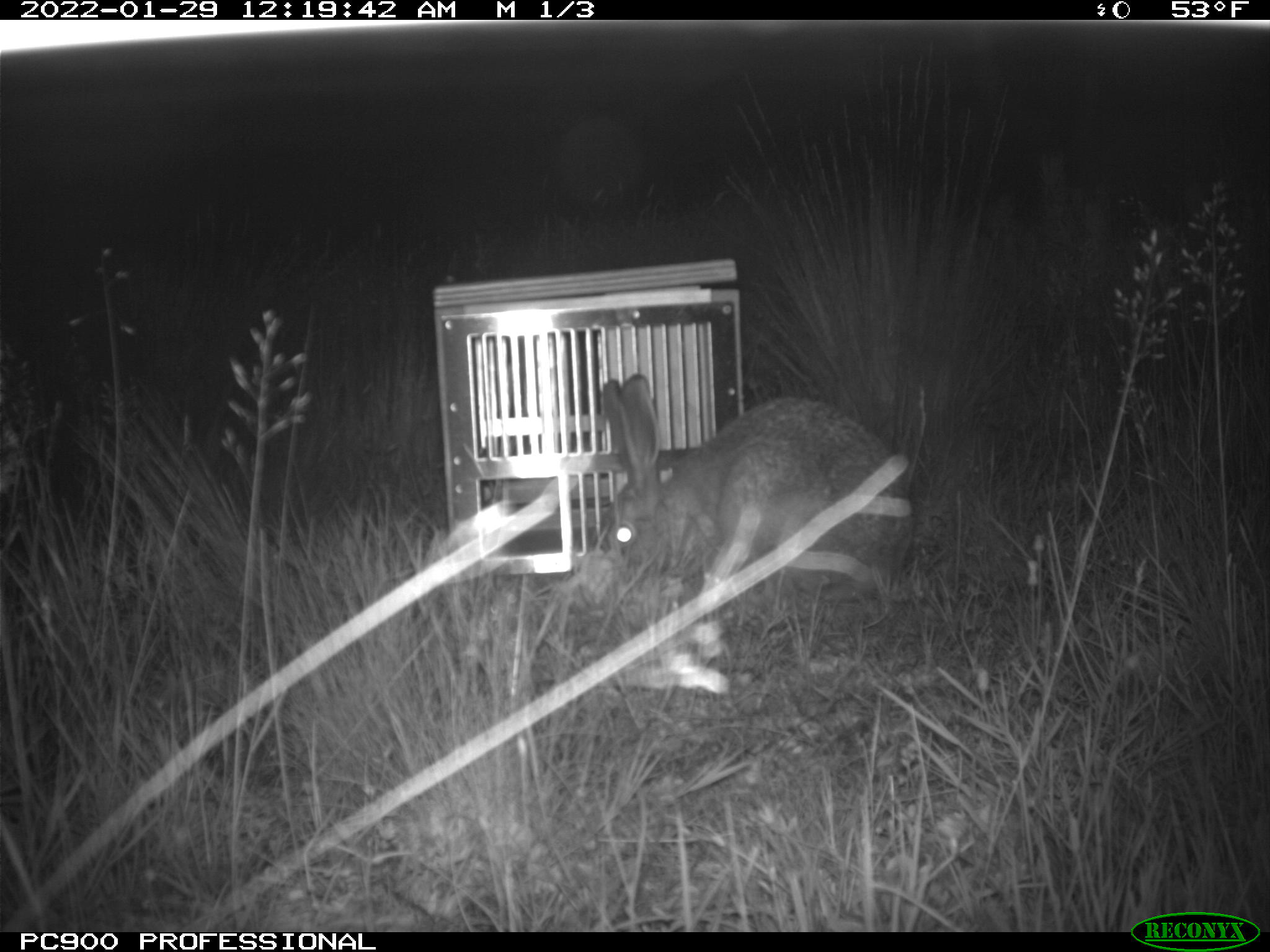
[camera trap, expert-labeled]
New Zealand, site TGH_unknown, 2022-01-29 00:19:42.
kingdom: Animalia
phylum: Chordata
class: Mammalia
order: Lagomorpha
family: Leporidae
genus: Lepus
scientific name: Lepus europaeus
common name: brown hare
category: hare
Hare (brown hare) (Lepus europaeus).